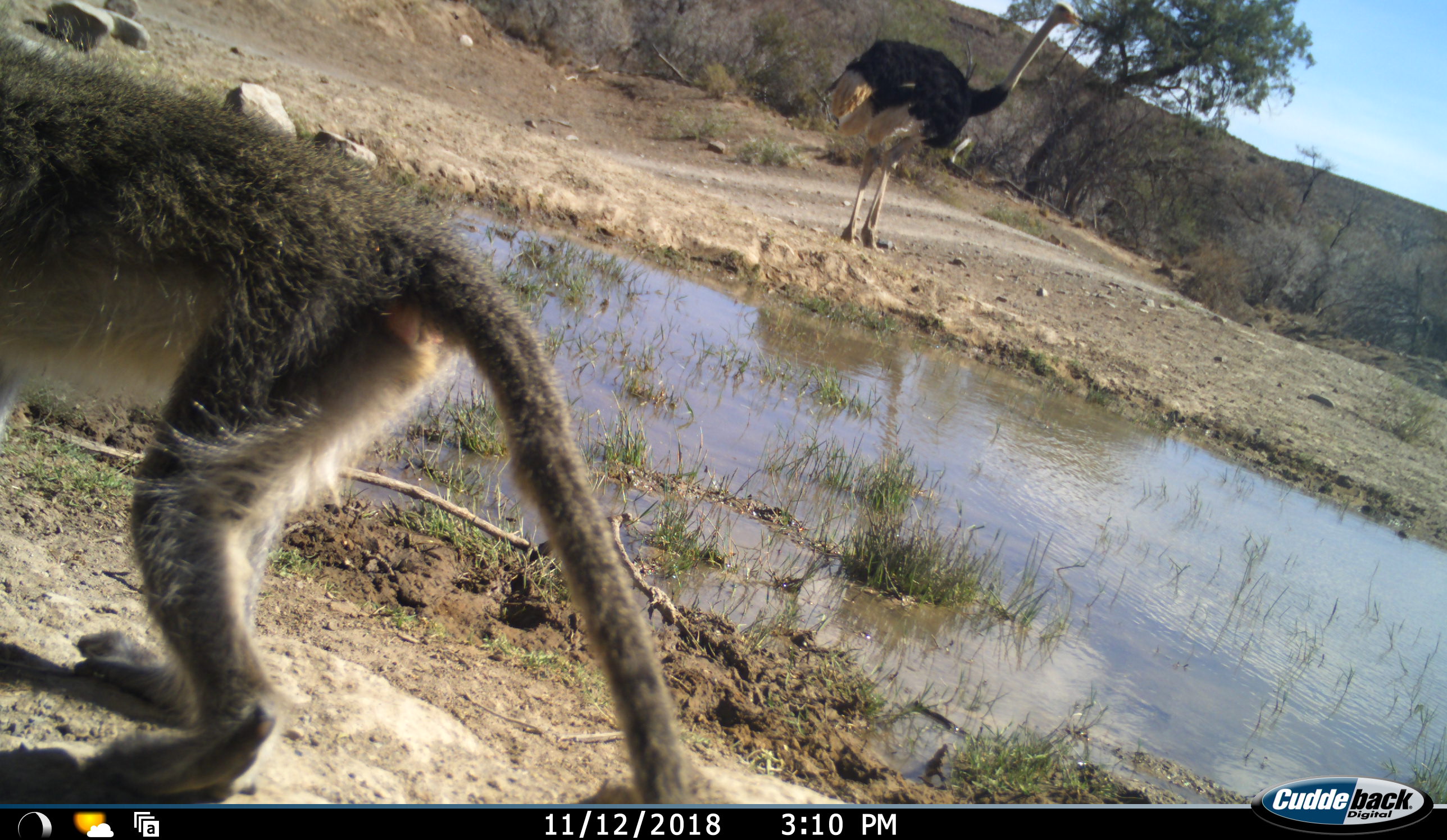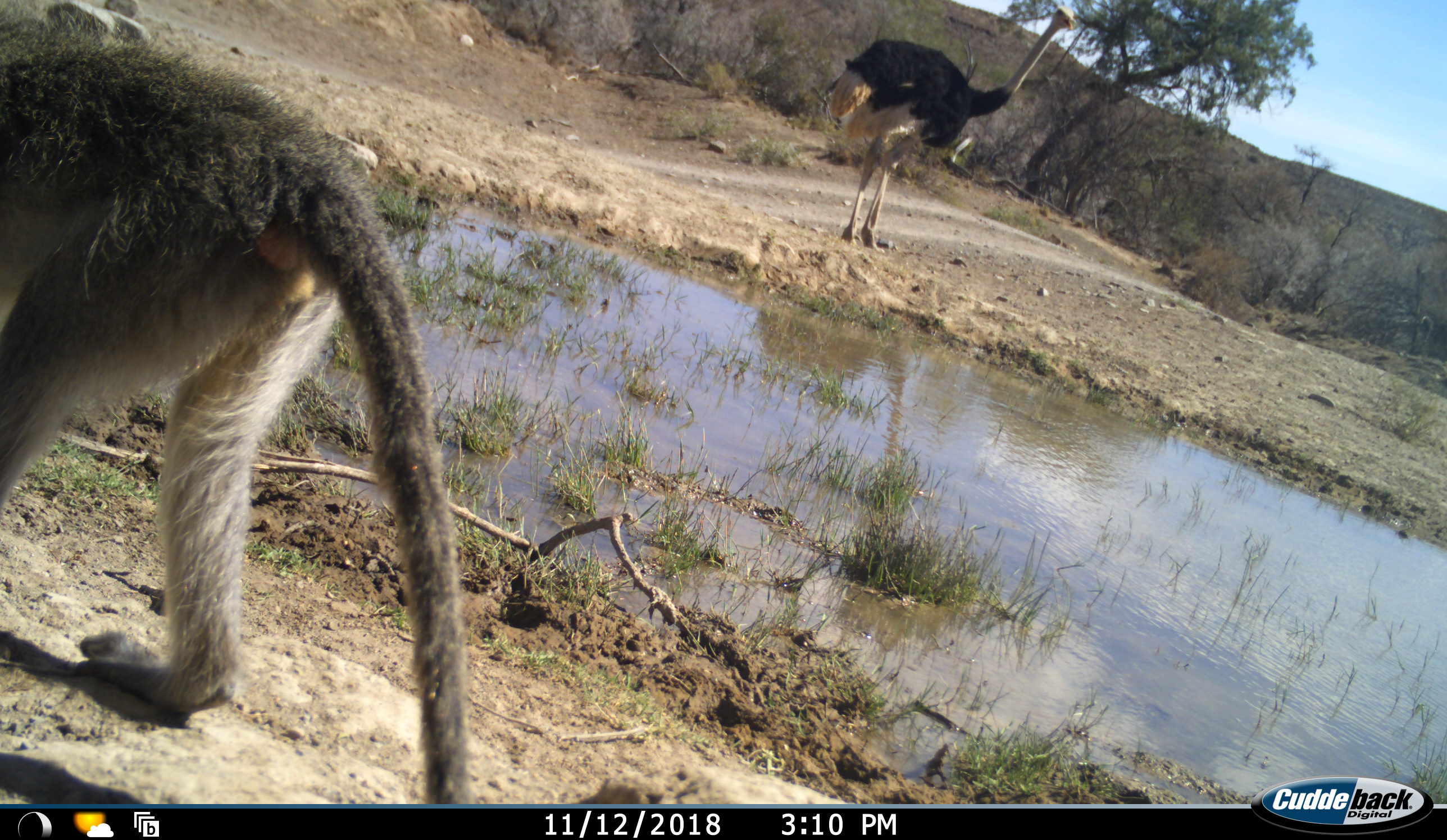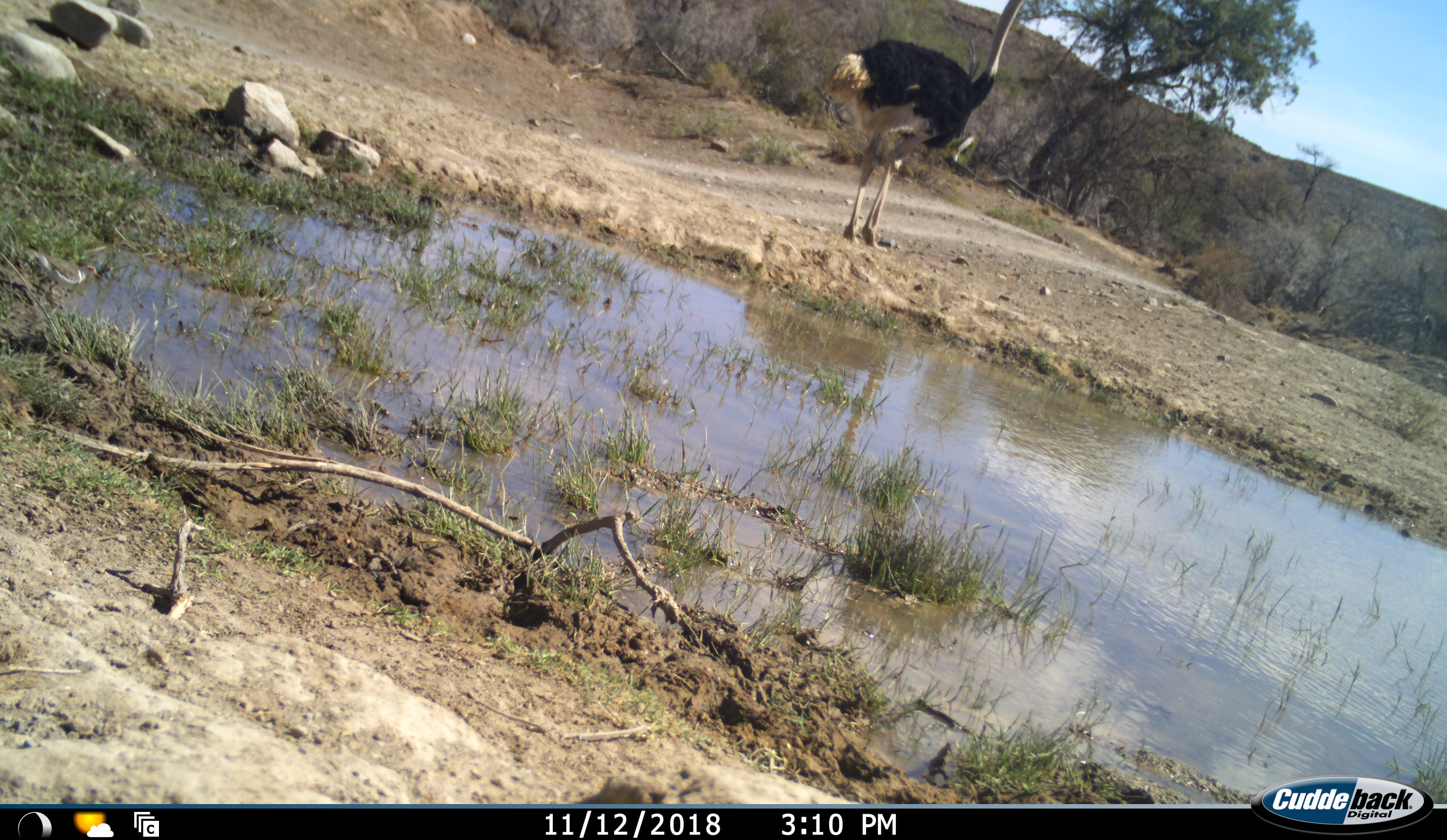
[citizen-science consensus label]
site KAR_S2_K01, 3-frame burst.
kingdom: Animalia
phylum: Chordata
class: Mammalia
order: Primates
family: Cercopithecidae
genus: Chlorocebus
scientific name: Chlorocebus pygerythrus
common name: vervet monkey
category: monkeyvervet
Monkeyvervet (vervet monkey) (Chlorocebus pygerythrus), count 1. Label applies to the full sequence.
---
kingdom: Animalia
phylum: Chordata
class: Aves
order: Struthioniformes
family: Struthionidae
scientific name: Struthionidae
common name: ostrich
Ostrich (Struthionidae), count 1. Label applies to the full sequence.